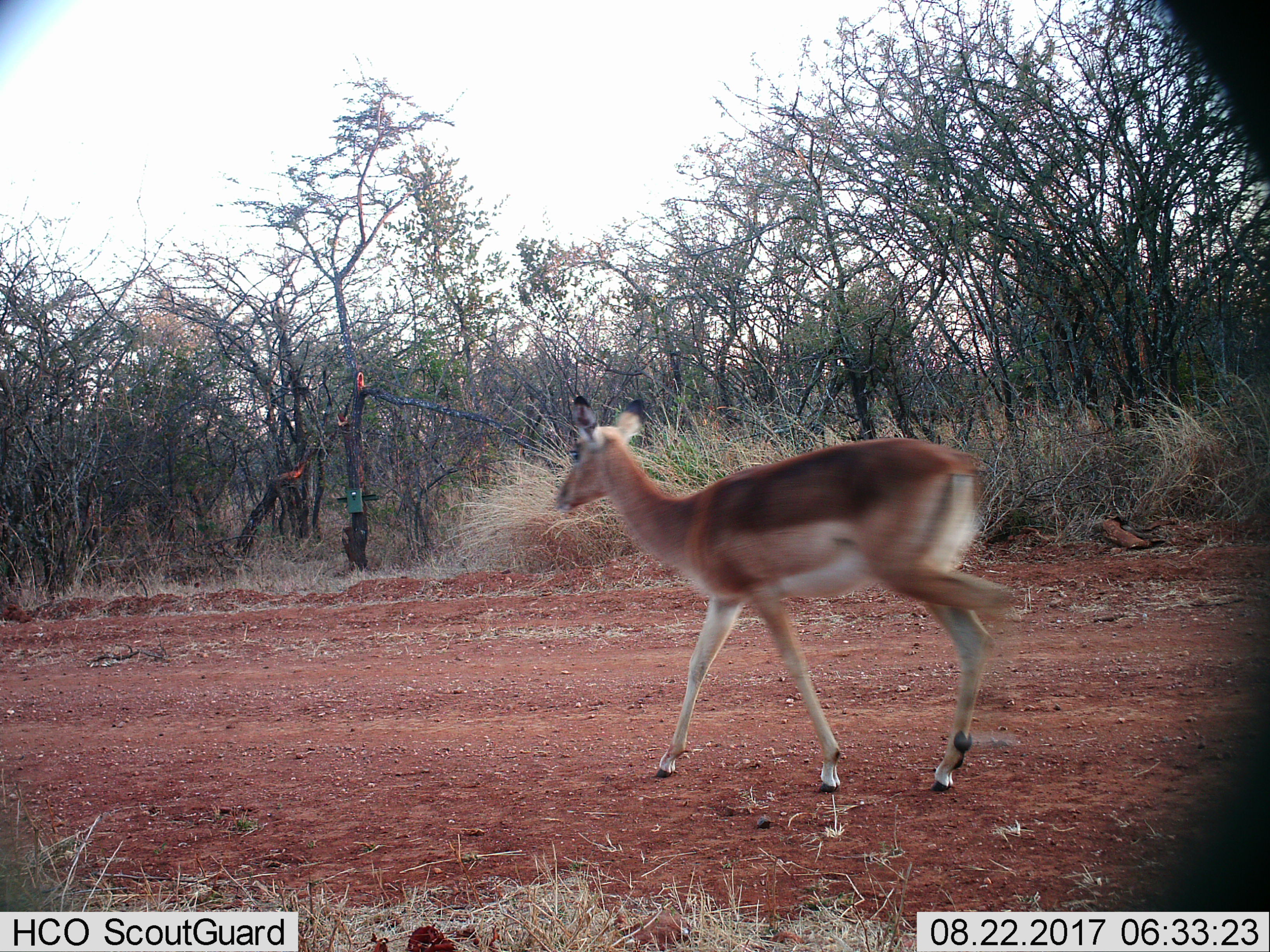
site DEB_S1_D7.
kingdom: Animalia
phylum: Chordata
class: Mammalia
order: Artiodactyla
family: Bovidae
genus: Aepyceros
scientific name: Aepyceros melampus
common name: impala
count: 1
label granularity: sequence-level